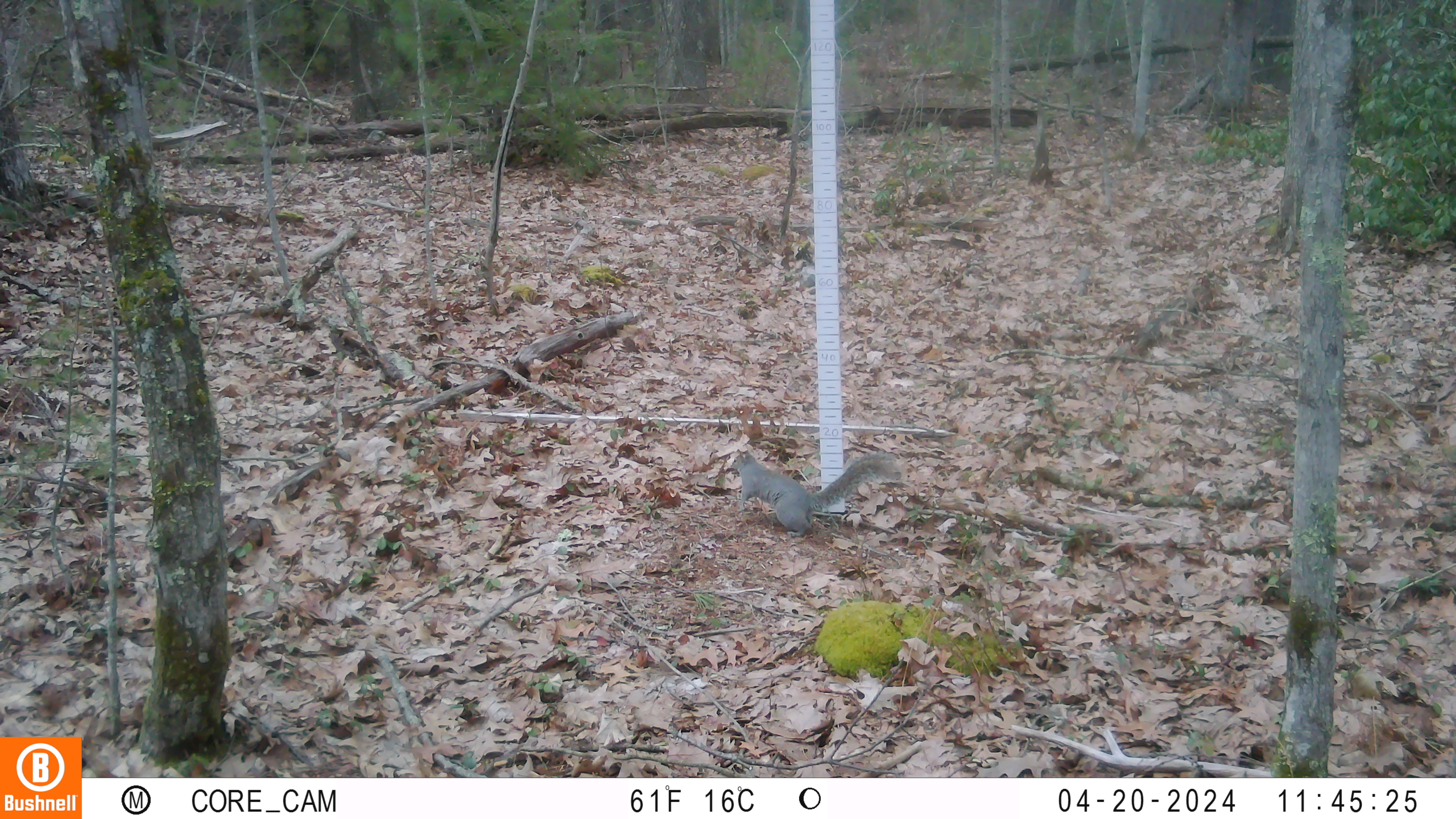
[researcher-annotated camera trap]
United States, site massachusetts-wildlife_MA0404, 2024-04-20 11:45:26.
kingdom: Animalia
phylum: Chordata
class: Mammalia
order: Rodentia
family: Sciuridae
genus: Sciurus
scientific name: Sciurus carolinensis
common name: gray squirrel